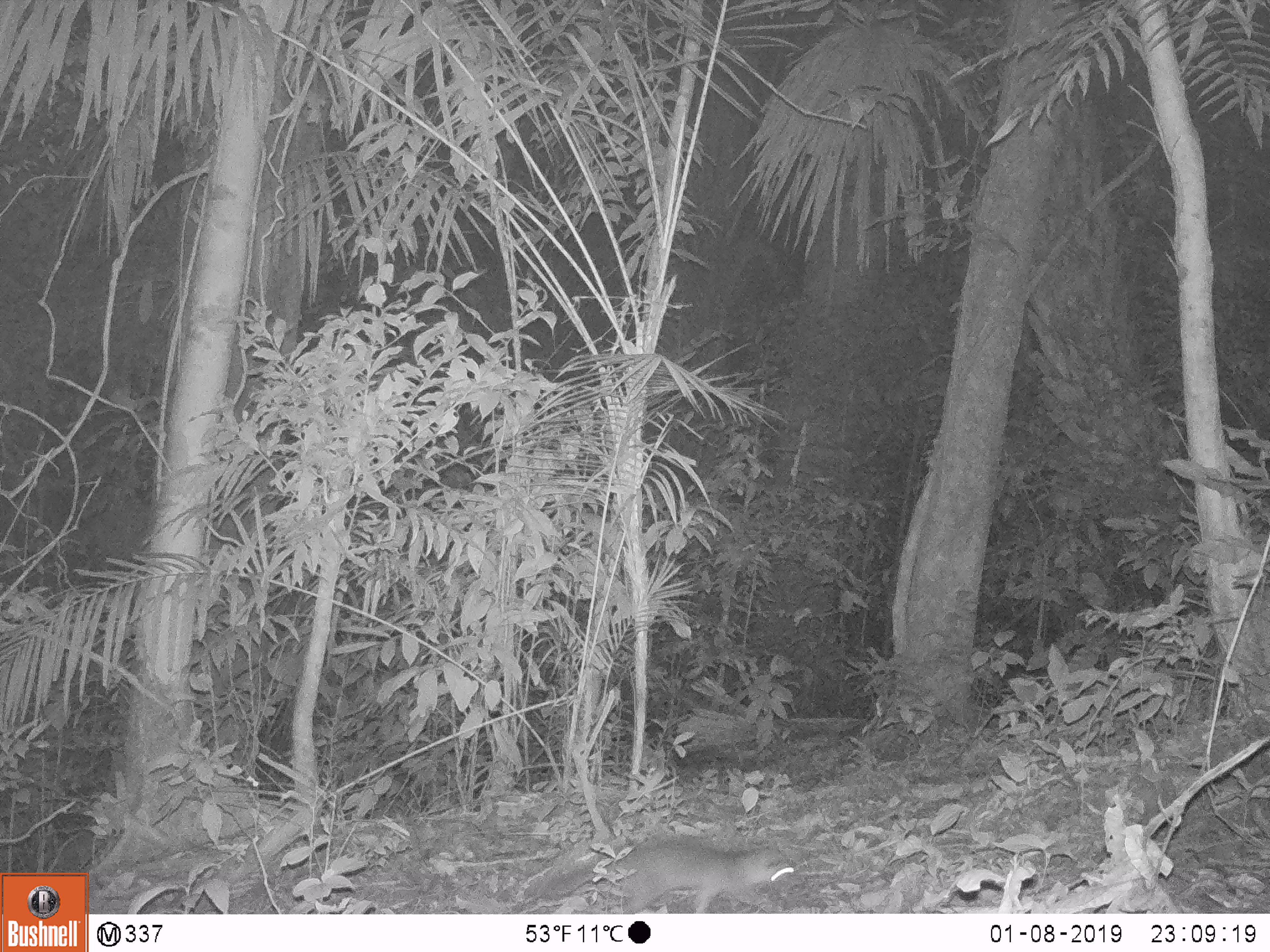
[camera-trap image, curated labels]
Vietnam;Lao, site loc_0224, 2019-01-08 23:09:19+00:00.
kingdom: Animalia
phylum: Chordata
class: Mammalia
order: Carnivora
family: Mustelidae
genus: Melogale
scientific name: Melogale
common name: ferret badger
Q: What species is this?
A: Ferret badger (Melogale).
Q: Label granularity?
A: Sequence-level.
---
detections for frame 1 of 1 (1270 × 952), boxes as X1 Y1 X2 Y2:
ferret badger: 537 836 795 914